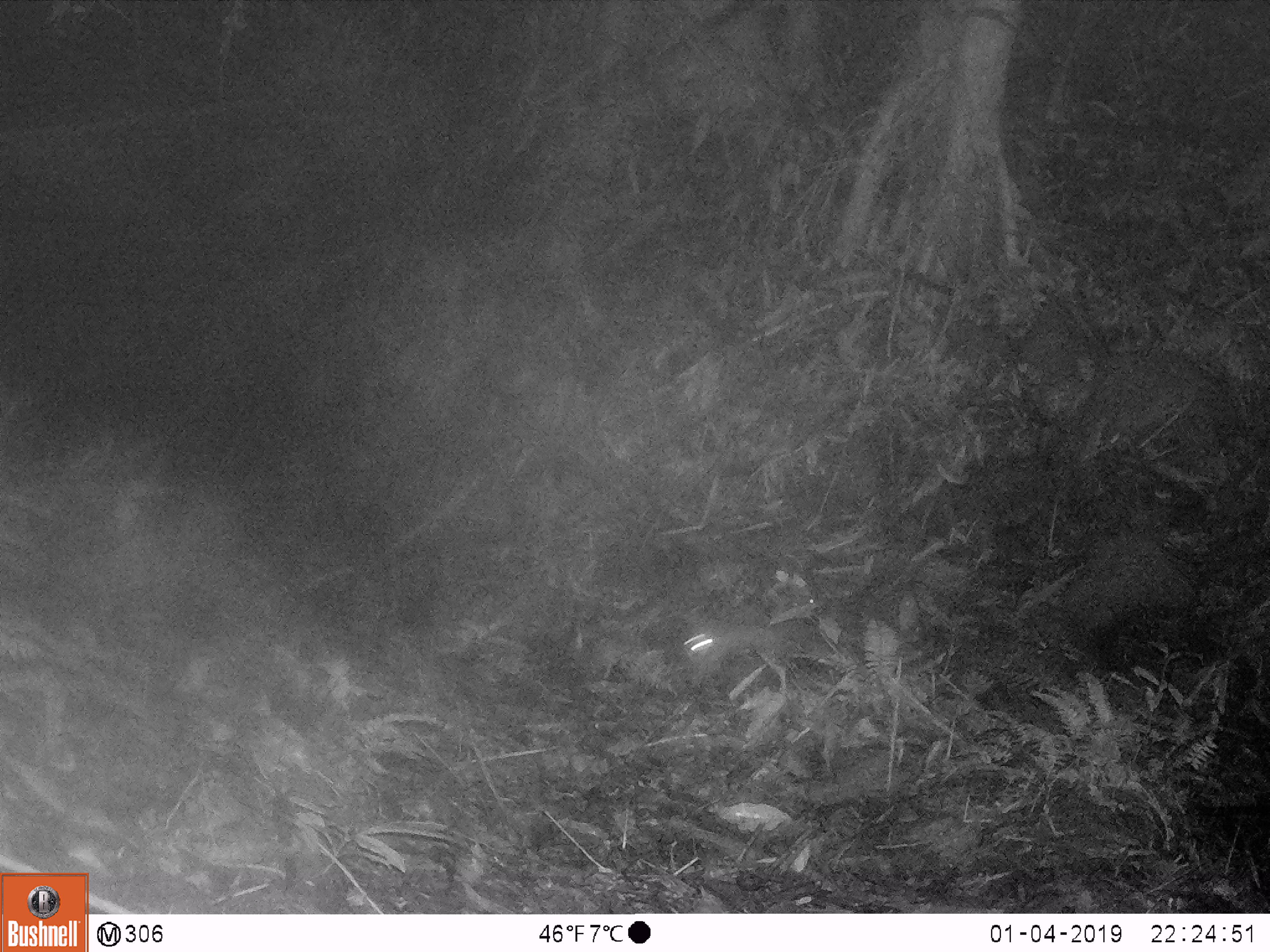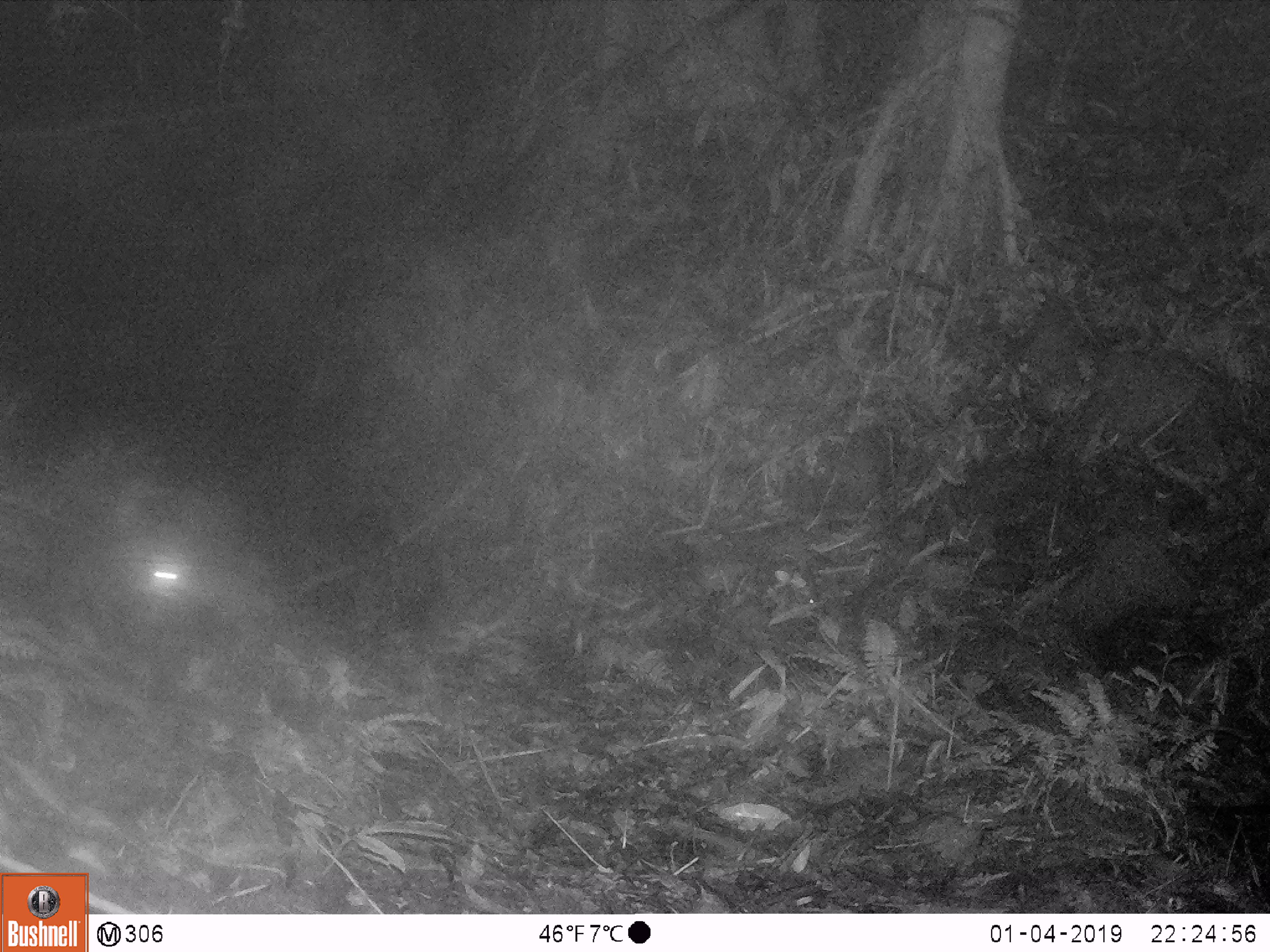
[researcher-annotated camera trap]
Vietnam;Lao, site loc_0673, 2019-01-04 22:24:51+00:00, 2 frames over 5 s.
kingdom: Animalia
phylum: Chordata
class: Mammalia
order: Rodentia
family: Muridae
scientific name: Muridae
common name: old-world mice and rats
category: unidentified murid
Unidentified murid (old-world mice and rats) (Muridae). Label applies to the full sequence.